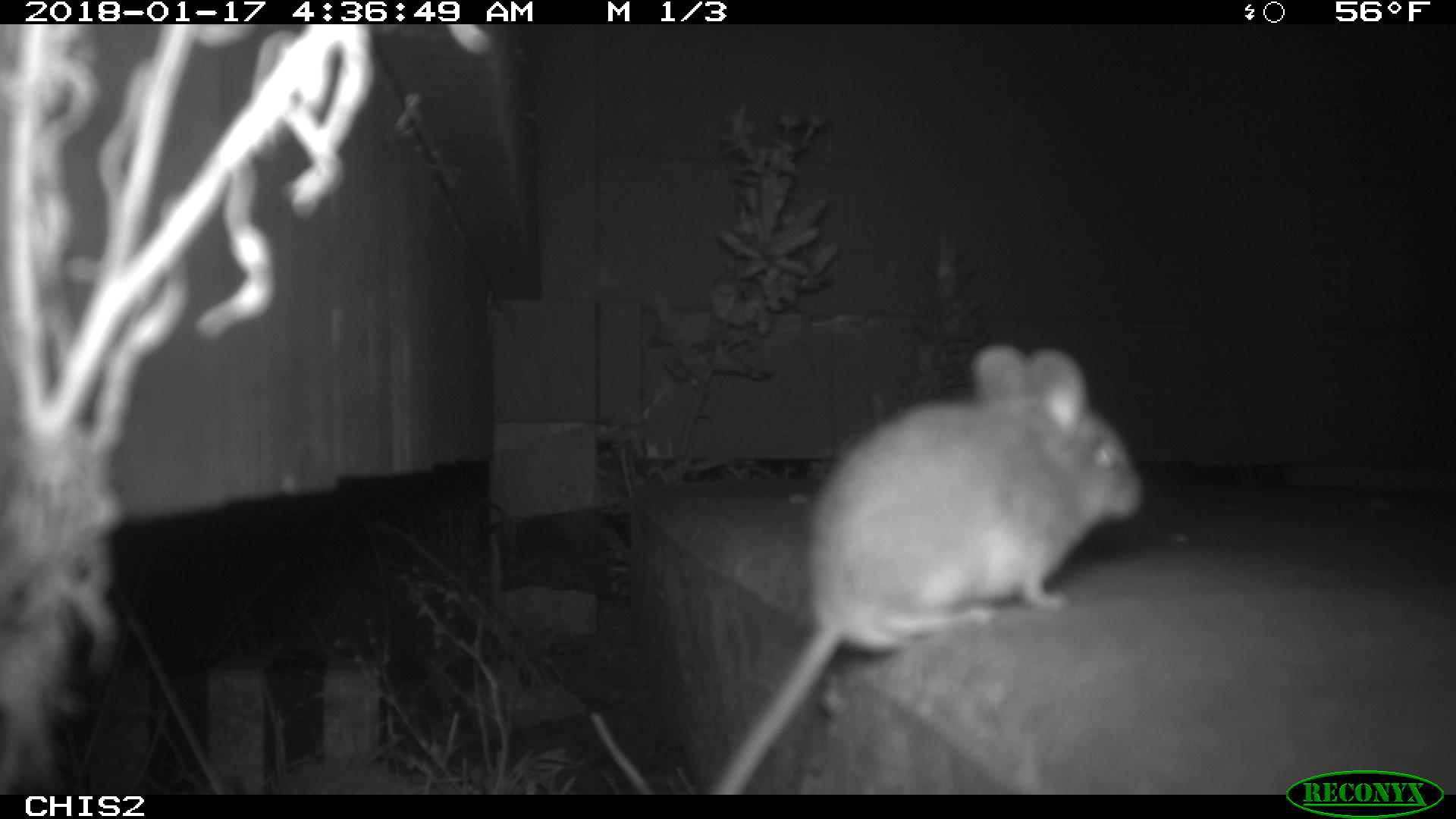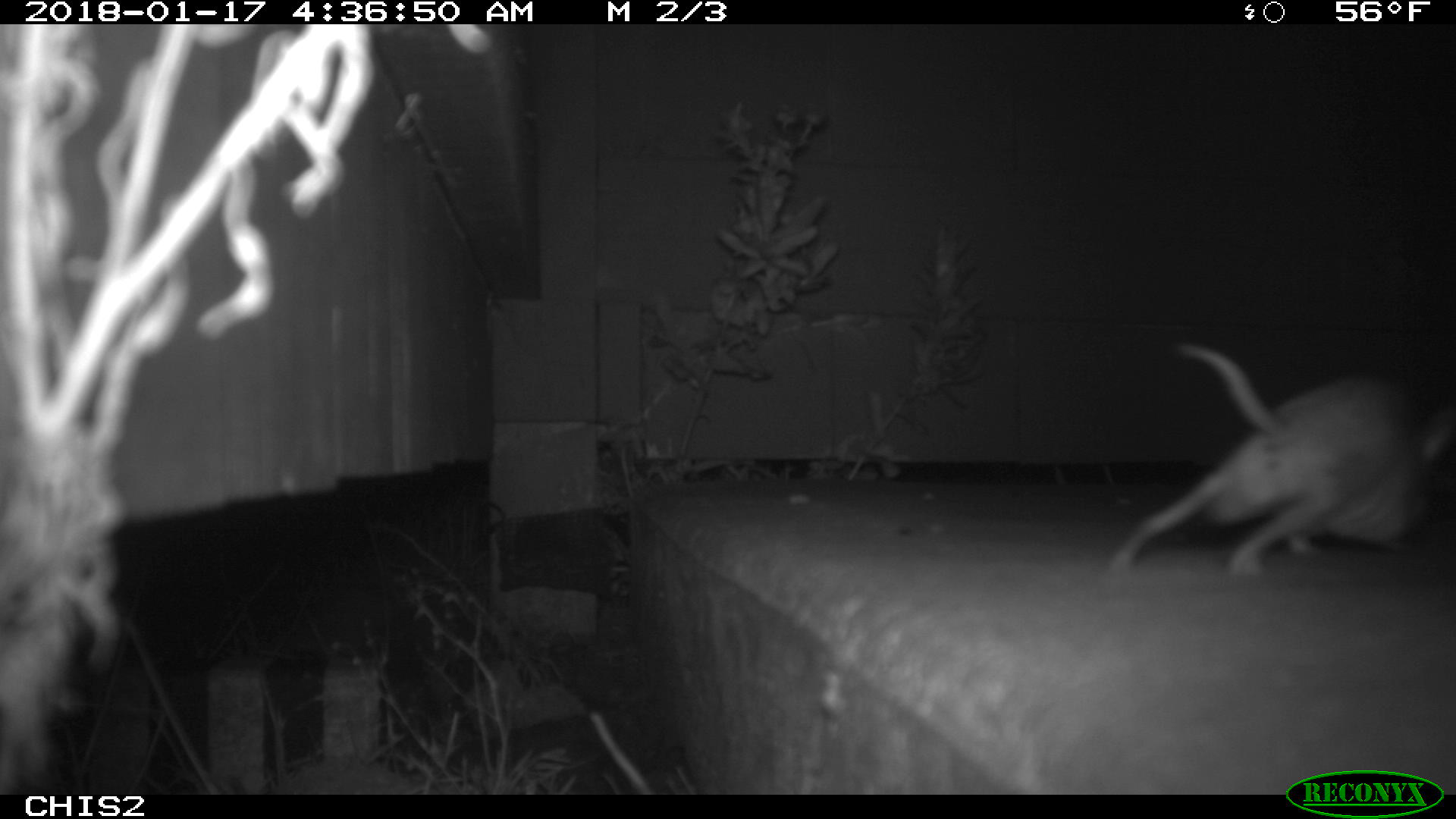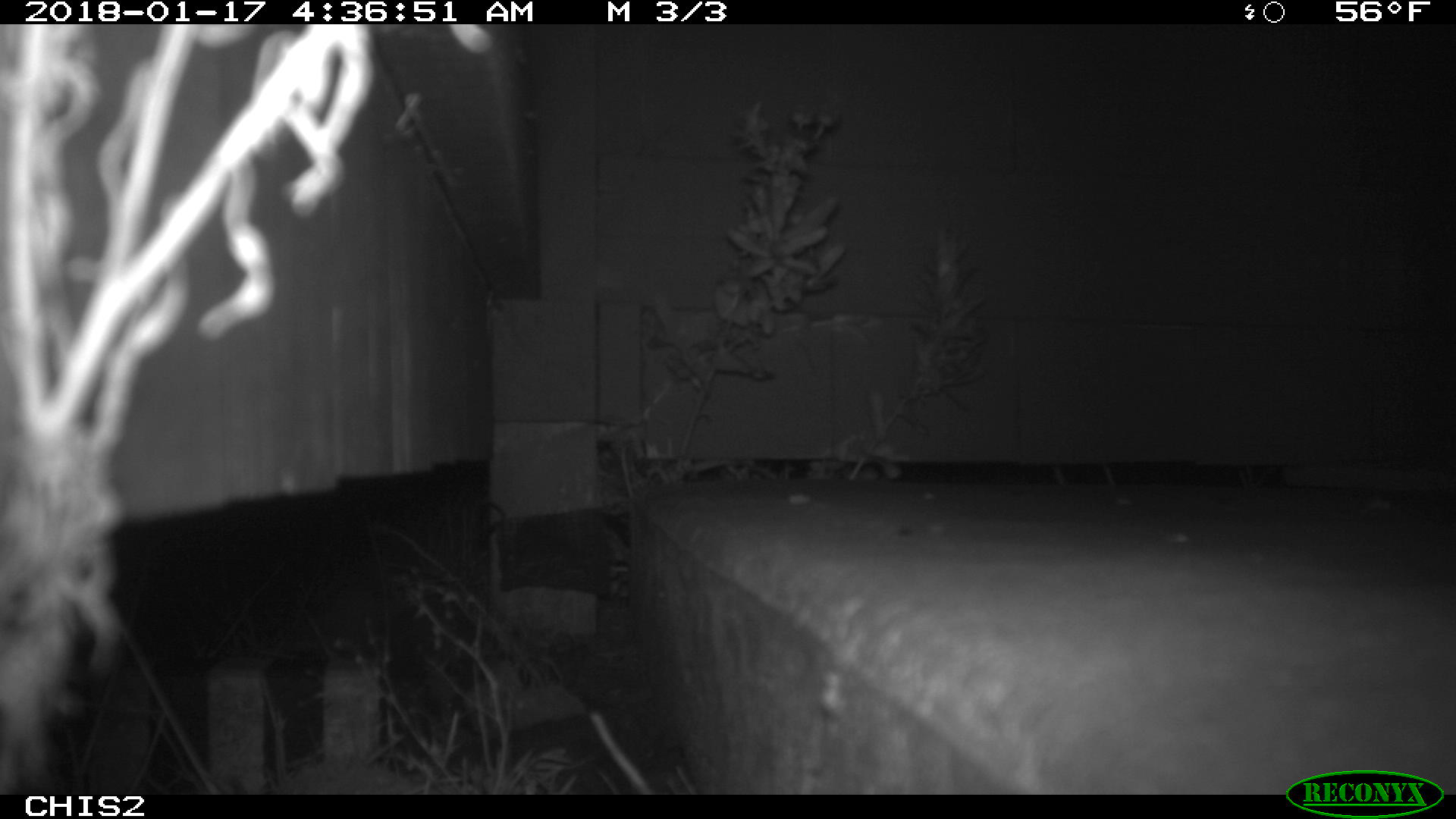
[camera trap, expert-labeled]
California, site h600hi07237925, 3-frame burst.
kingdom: Animalia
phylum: Chordata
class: Mammalia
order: Rodentia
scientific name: Rodentia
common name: rodent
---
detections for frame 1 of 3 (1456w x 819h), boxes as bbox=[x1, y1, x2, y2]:
rodent: bbox=[704, 340, 1143, 794]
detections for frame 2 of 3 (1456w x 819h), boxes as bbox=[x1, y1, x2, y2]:
rodent: bbox=[1108, 344, 1455, 577]